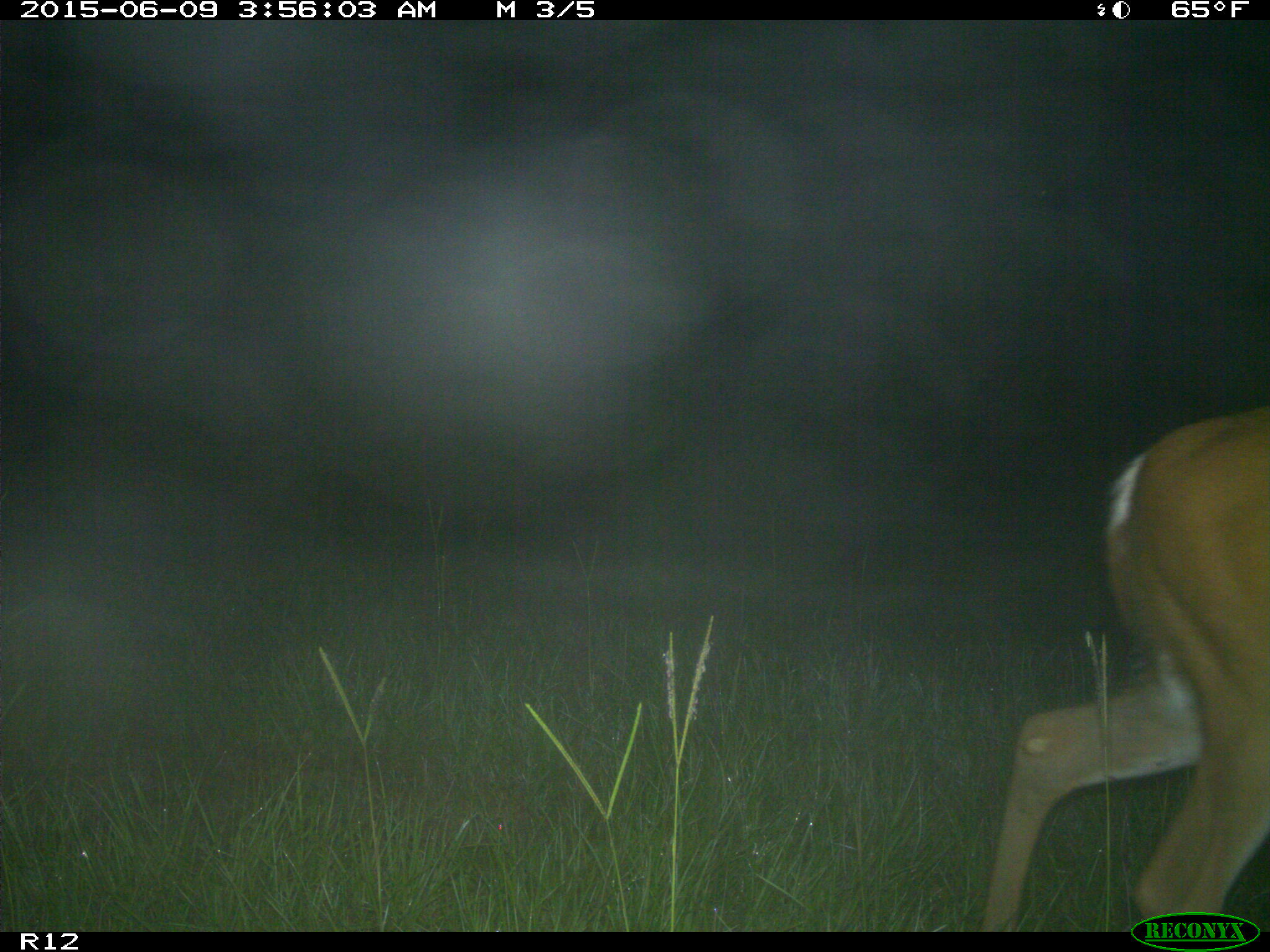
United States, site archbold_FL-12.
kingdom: Animalia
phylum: Chordata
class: Mammalia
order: Artiodactyla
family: Cervidae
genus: Odocoileus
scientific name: Odocoileus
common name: deer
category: unidentified deer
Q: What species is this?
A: Unidentified deer (deer) (Odocoileus).